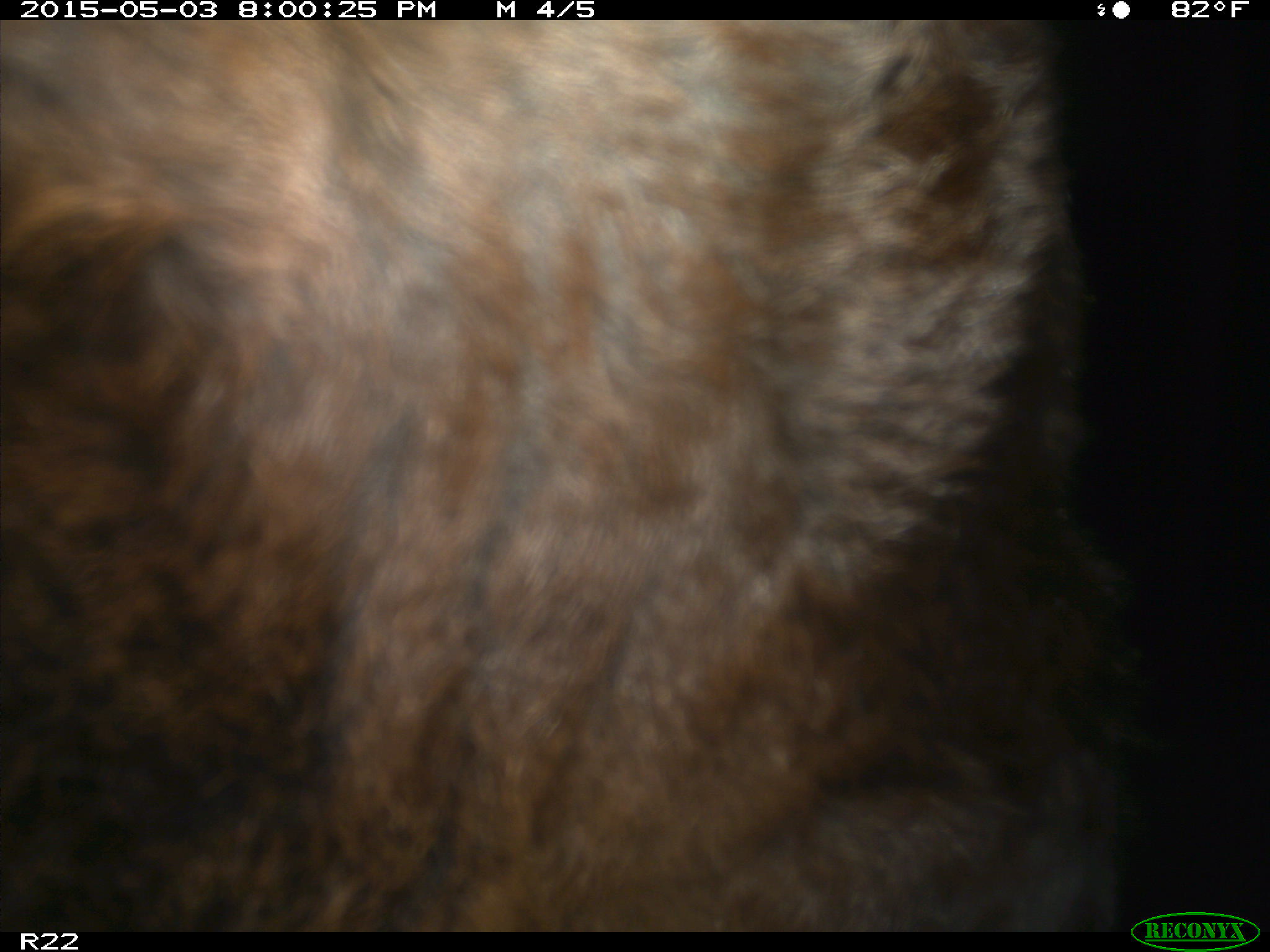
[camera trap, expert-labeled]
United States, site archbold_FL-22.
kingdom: Animalia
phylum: Chordata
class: Mammalia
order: Artiodactyla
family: Bovidae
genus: Bos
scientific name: Bos taurus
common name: domestic cow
Bos taurus (domestic cow).